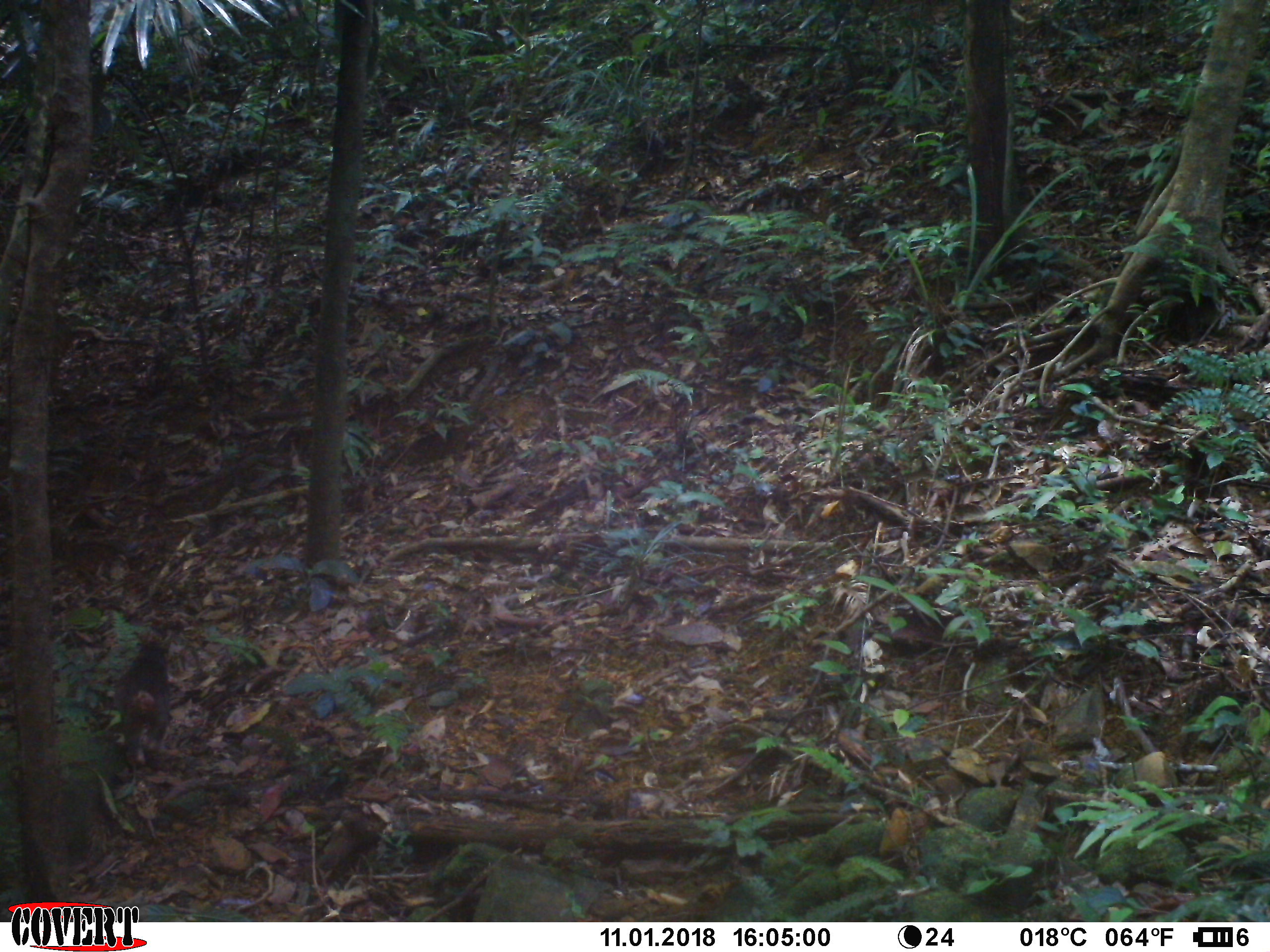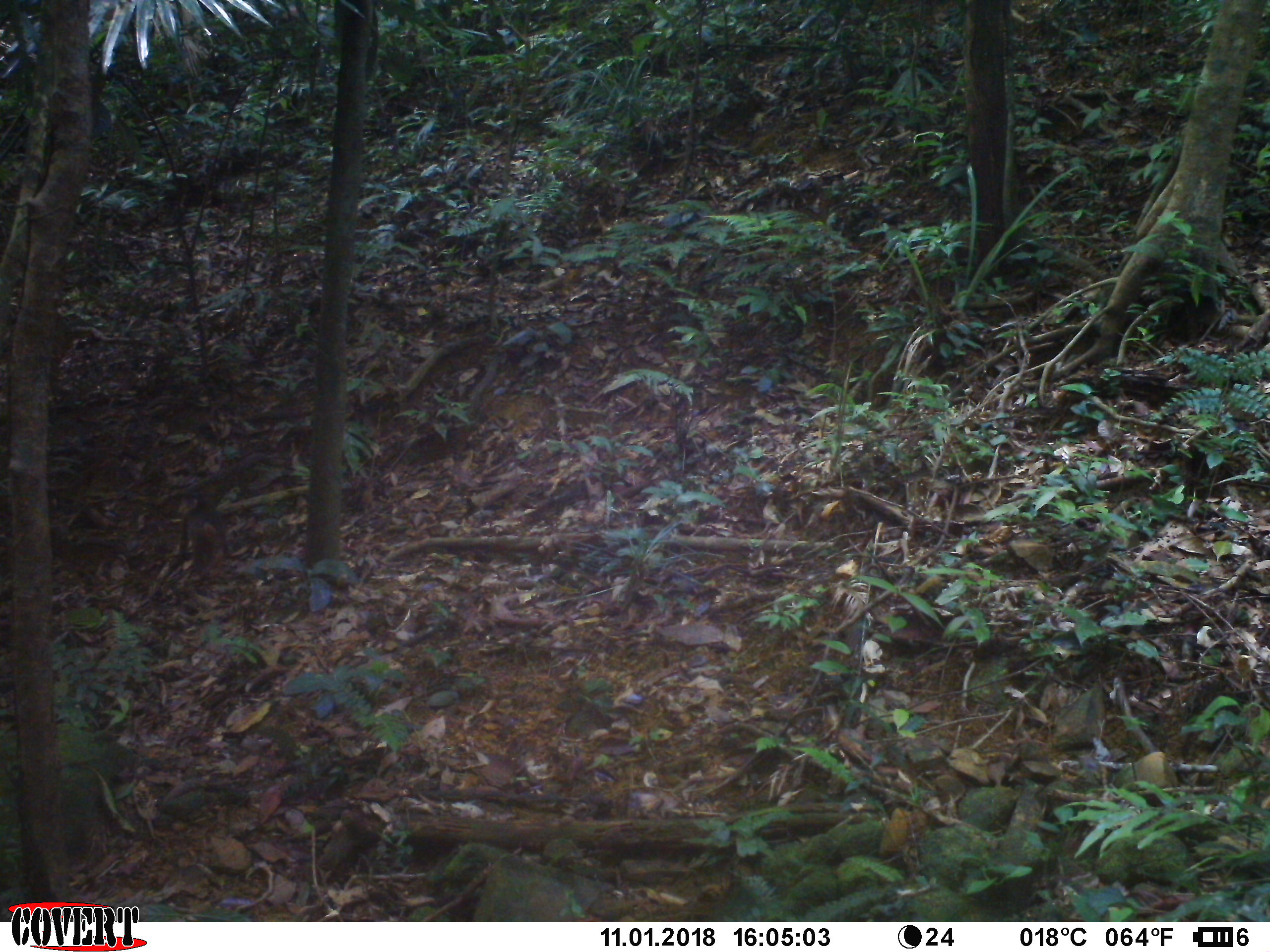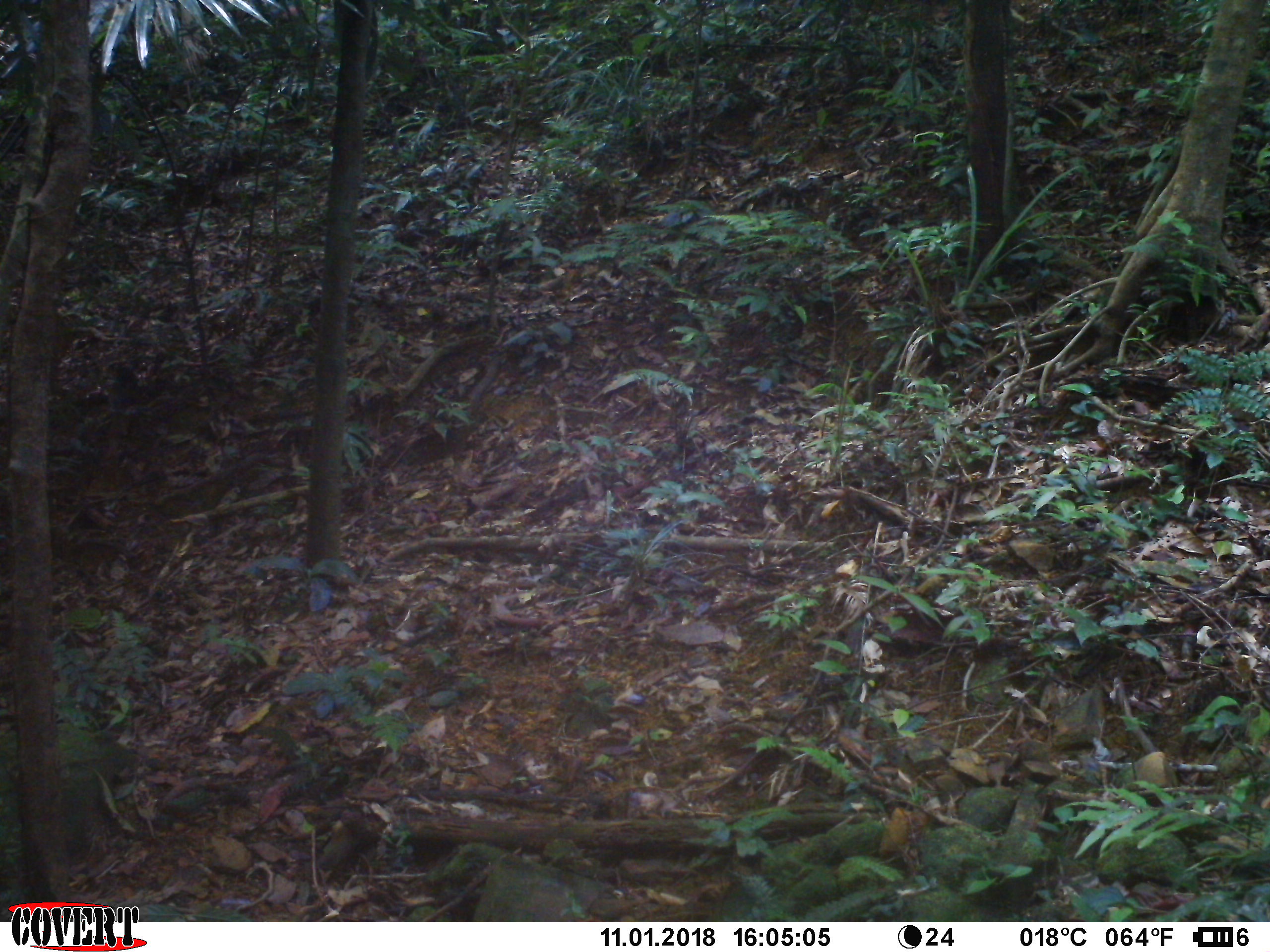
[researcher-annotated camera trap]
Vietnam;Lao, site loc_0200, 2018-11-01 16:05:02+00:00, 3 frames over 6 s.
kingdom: Animalia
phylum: Chordata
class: Mammalia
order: Primates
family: Cercopithecidae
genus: Macaca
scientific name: Macaca arctoides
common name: stump-tailed macaque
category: stump tailed macaque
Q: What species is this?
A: Stump tailed macaque (stump-tailed macaque) (Macaca arctoides).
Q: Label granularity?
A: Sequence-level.